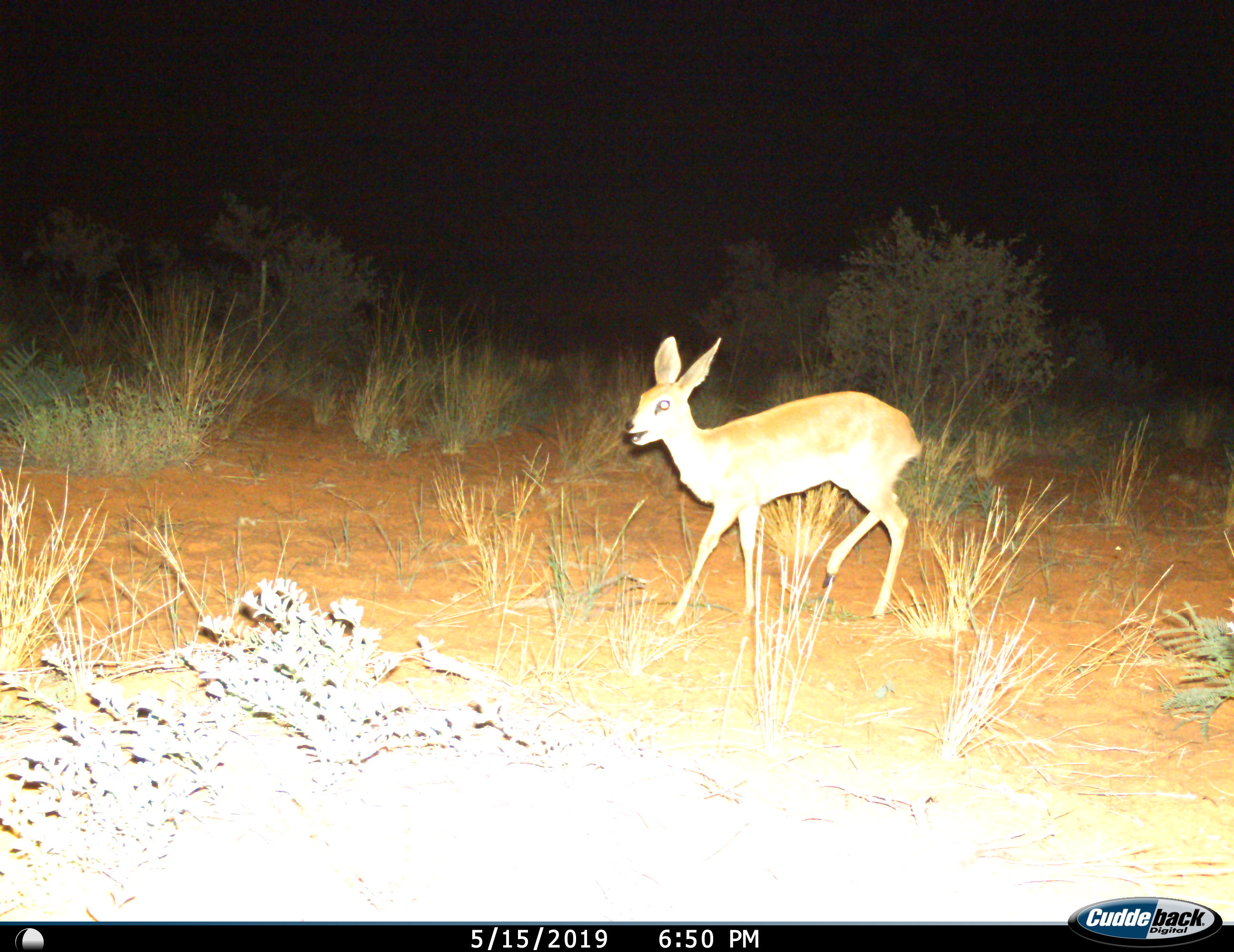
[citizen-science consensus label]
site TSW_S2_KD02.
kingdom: Animalia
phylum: Chordata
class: Mammalia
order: Artiodactyla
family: Bovidae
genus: Raphicerus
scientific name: Raphicerus campestris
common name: steenbok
Steenbok (Raphicerus campestris), count 1. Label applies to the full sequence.